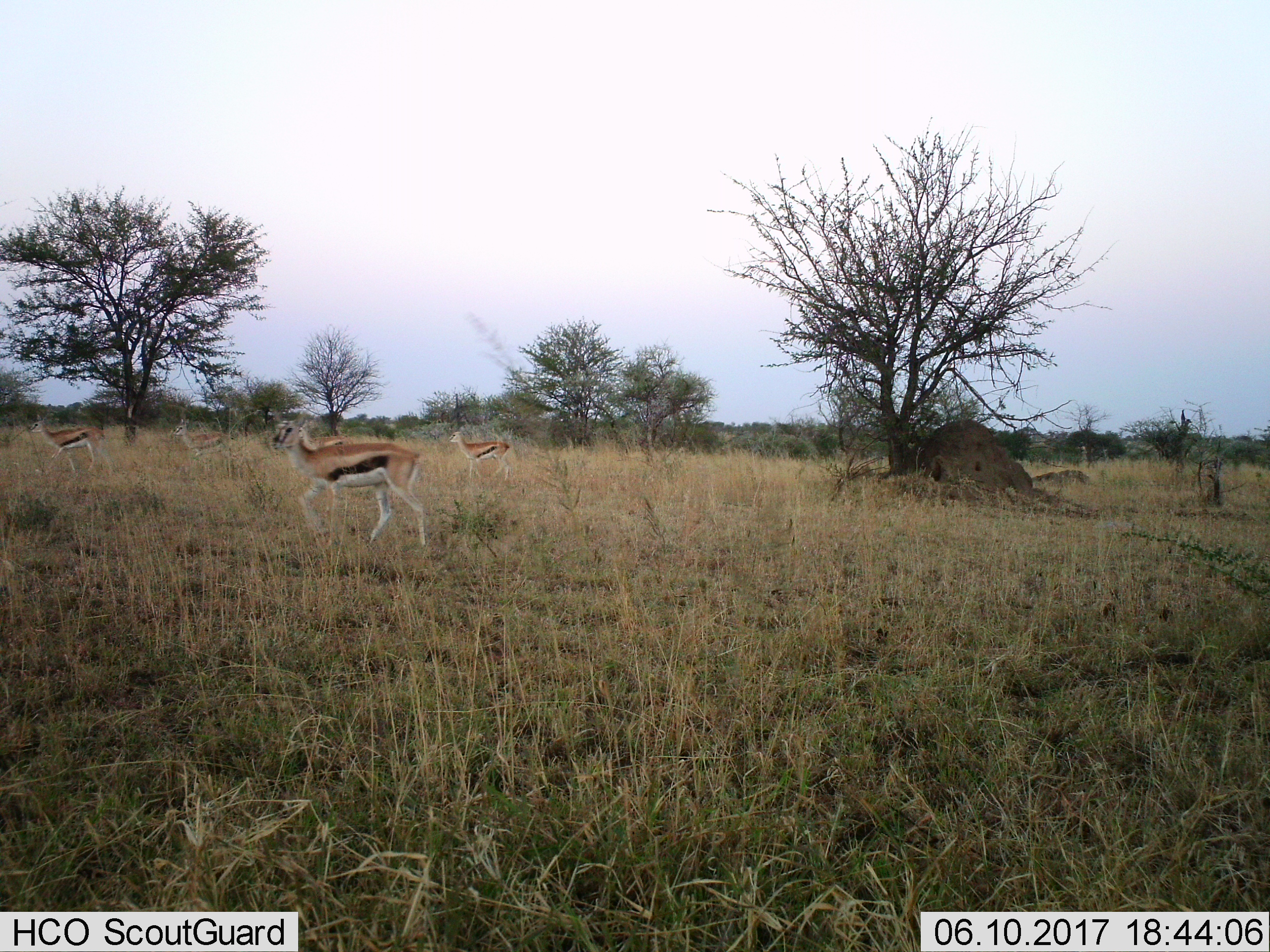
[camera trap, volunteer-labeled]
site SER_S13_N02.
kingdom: Animalia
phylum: Chordata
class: Mammalia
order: Artiodactyla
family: Bovidae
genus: Eudorcas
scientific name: Eudorcas thomsonii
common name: thomson's gazelle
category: gazellethomsons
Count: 4.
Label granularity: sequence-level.